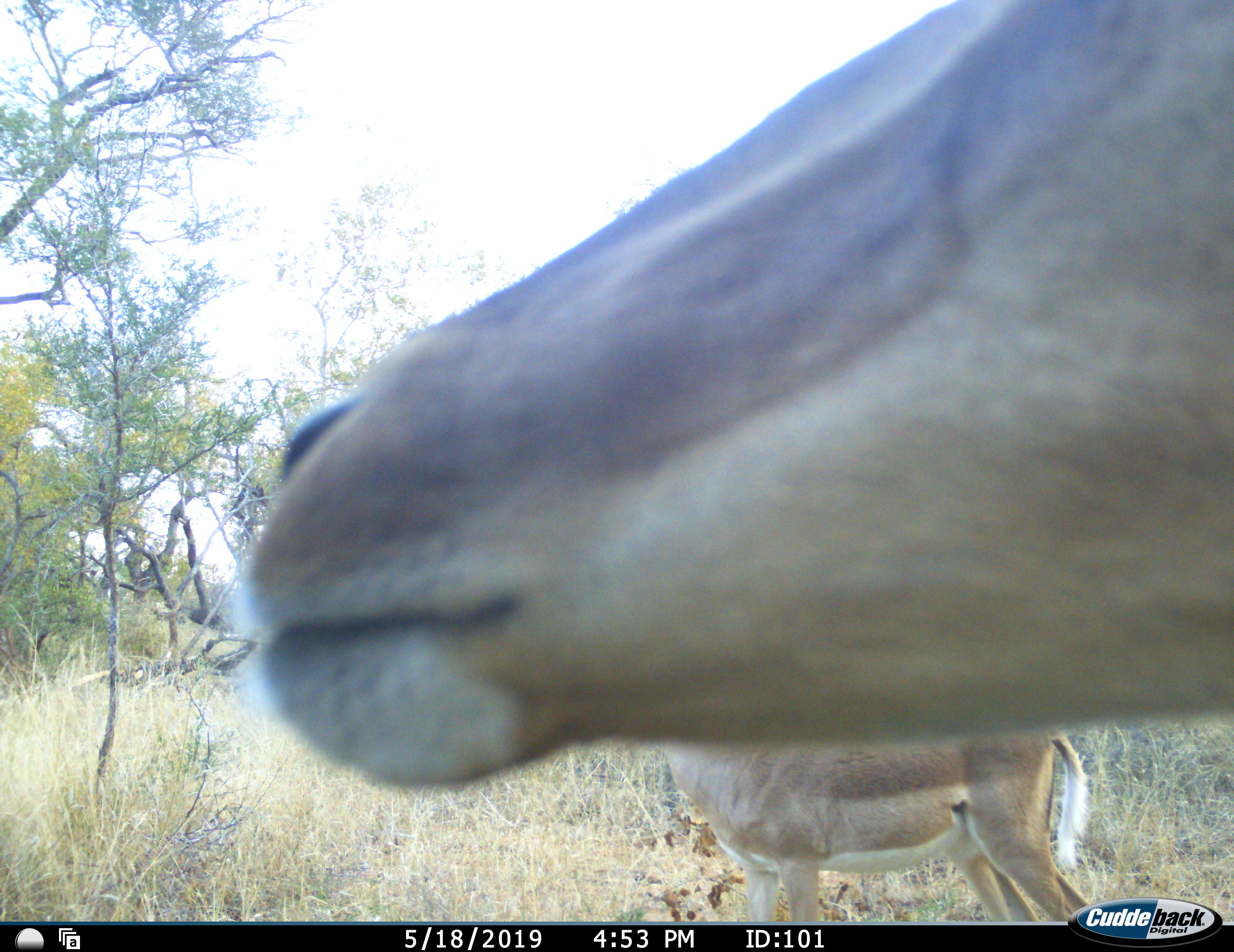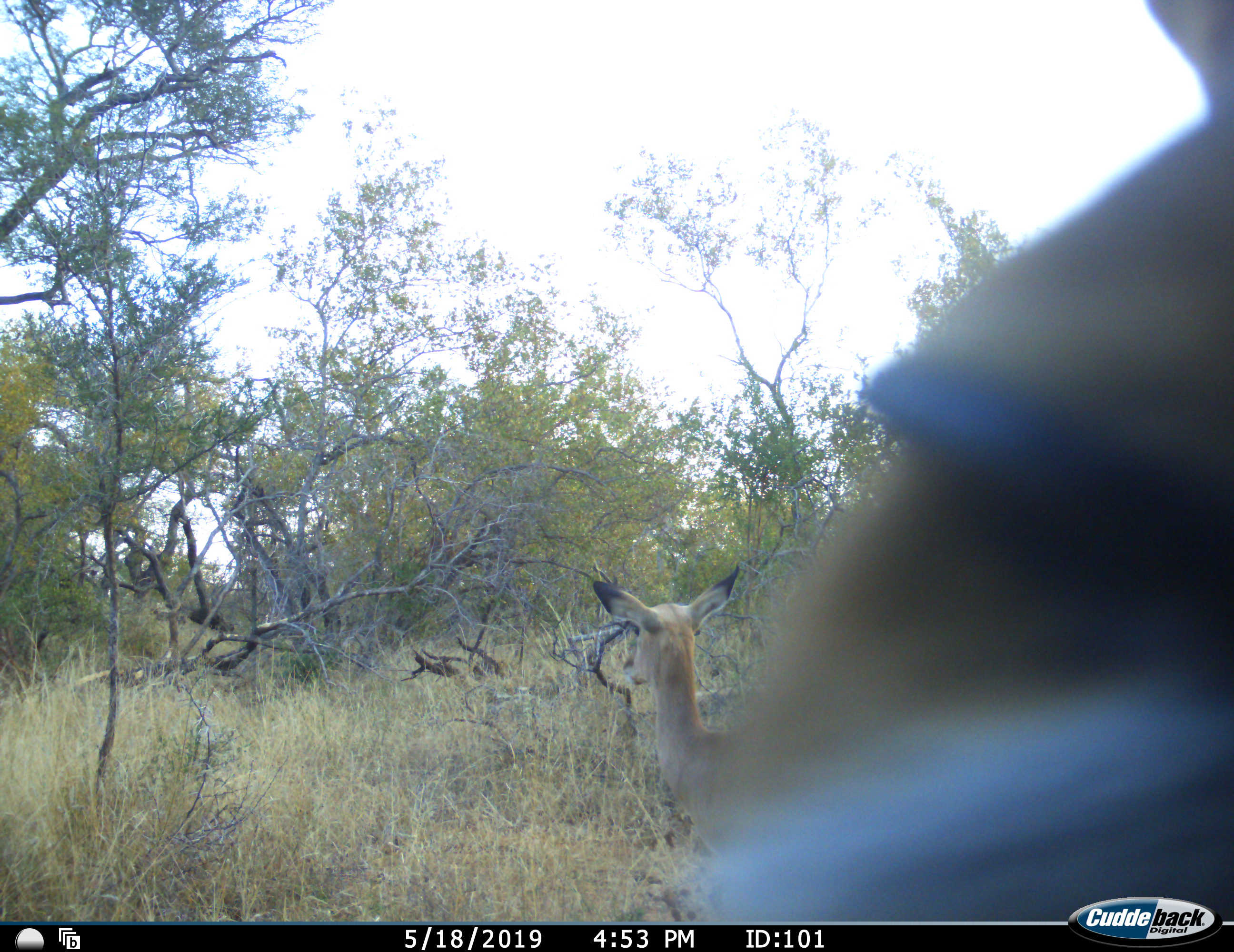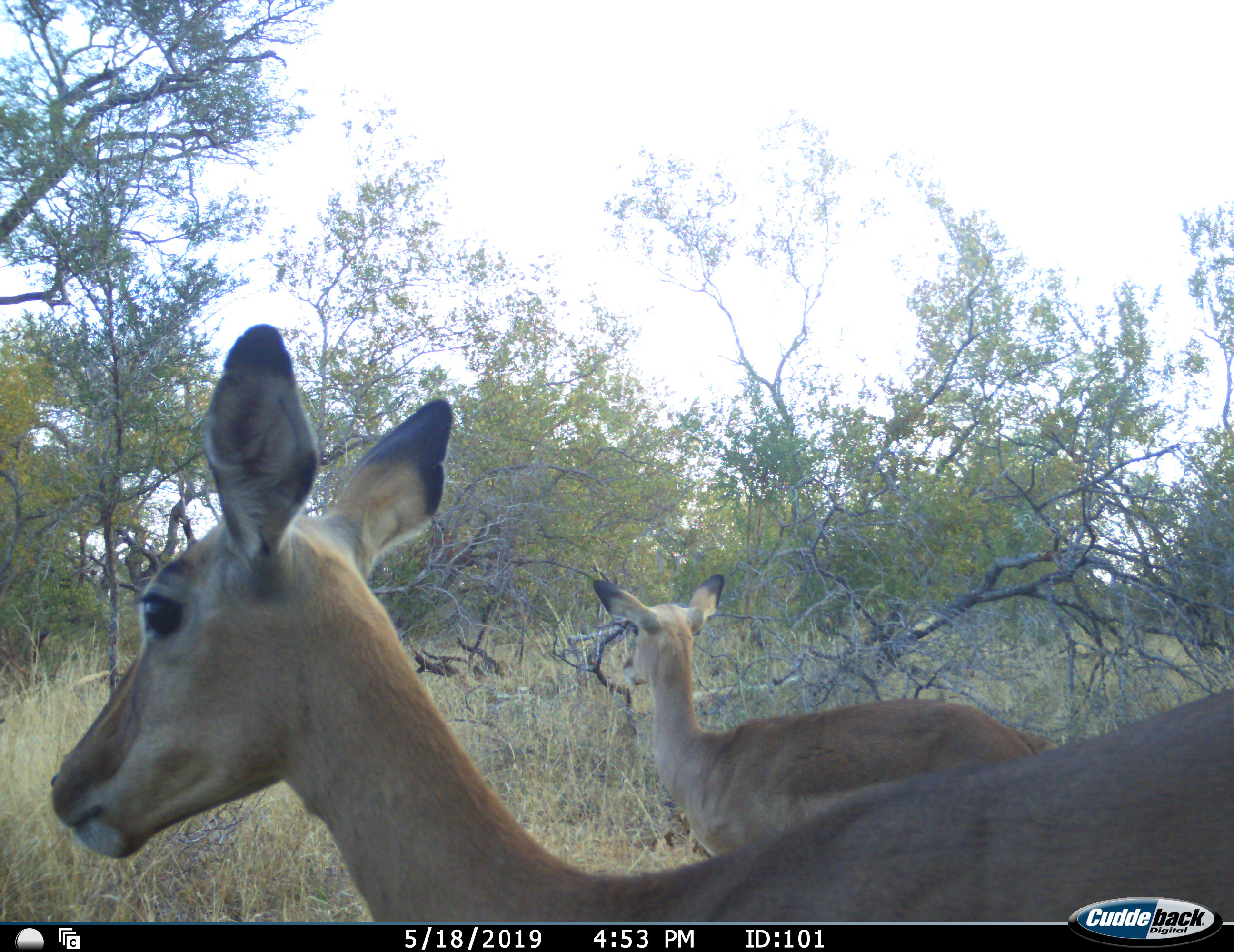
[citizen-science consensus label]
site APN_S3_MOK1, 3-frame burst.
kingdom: Animalia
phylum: Chordata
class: Mammalia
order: Artiodactyla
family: Bovidae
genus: Aepyceros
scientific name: Aepyceros melampus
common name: impala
Impala (Aepyceros melampus), count 2. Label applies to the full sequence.